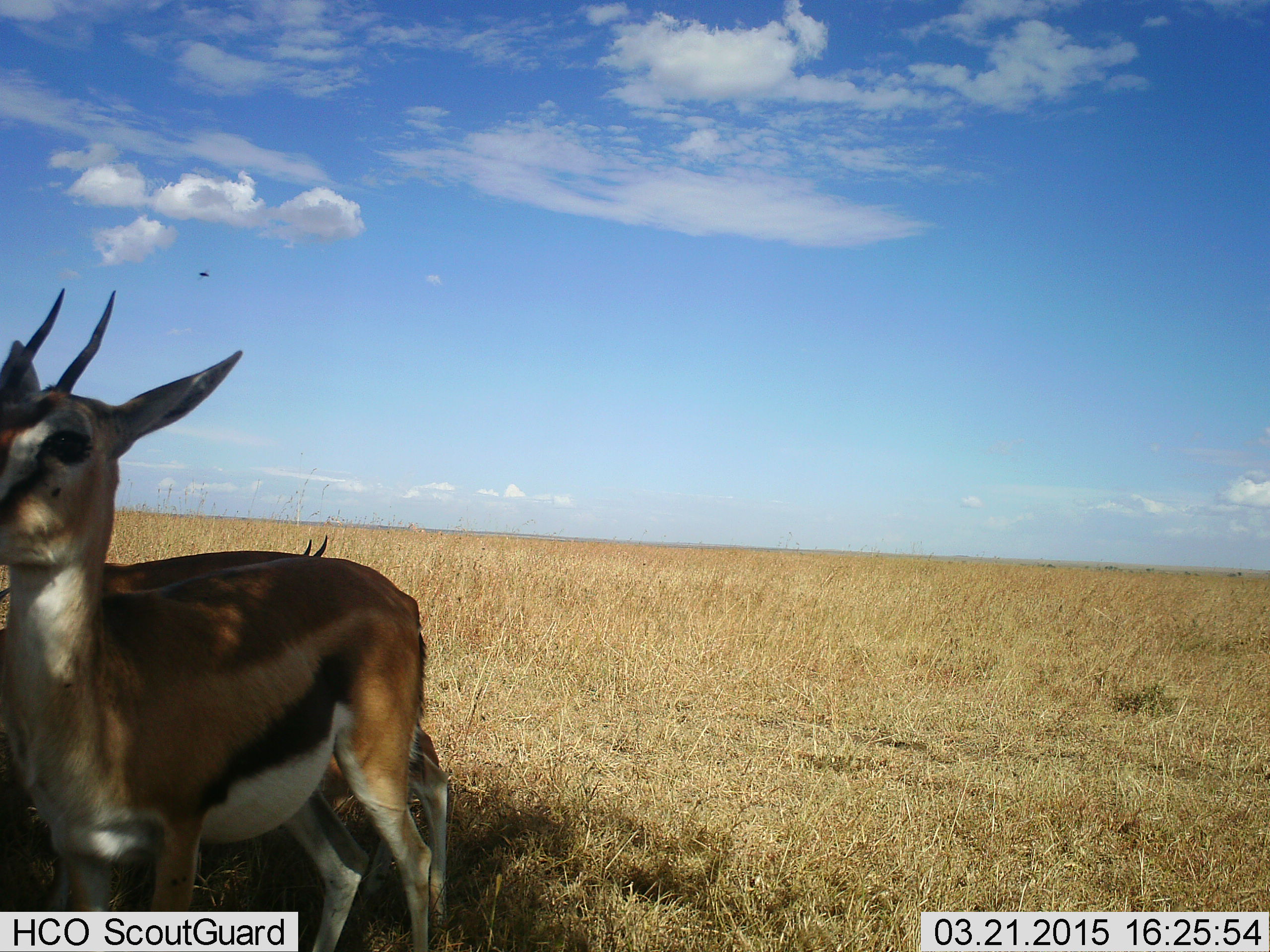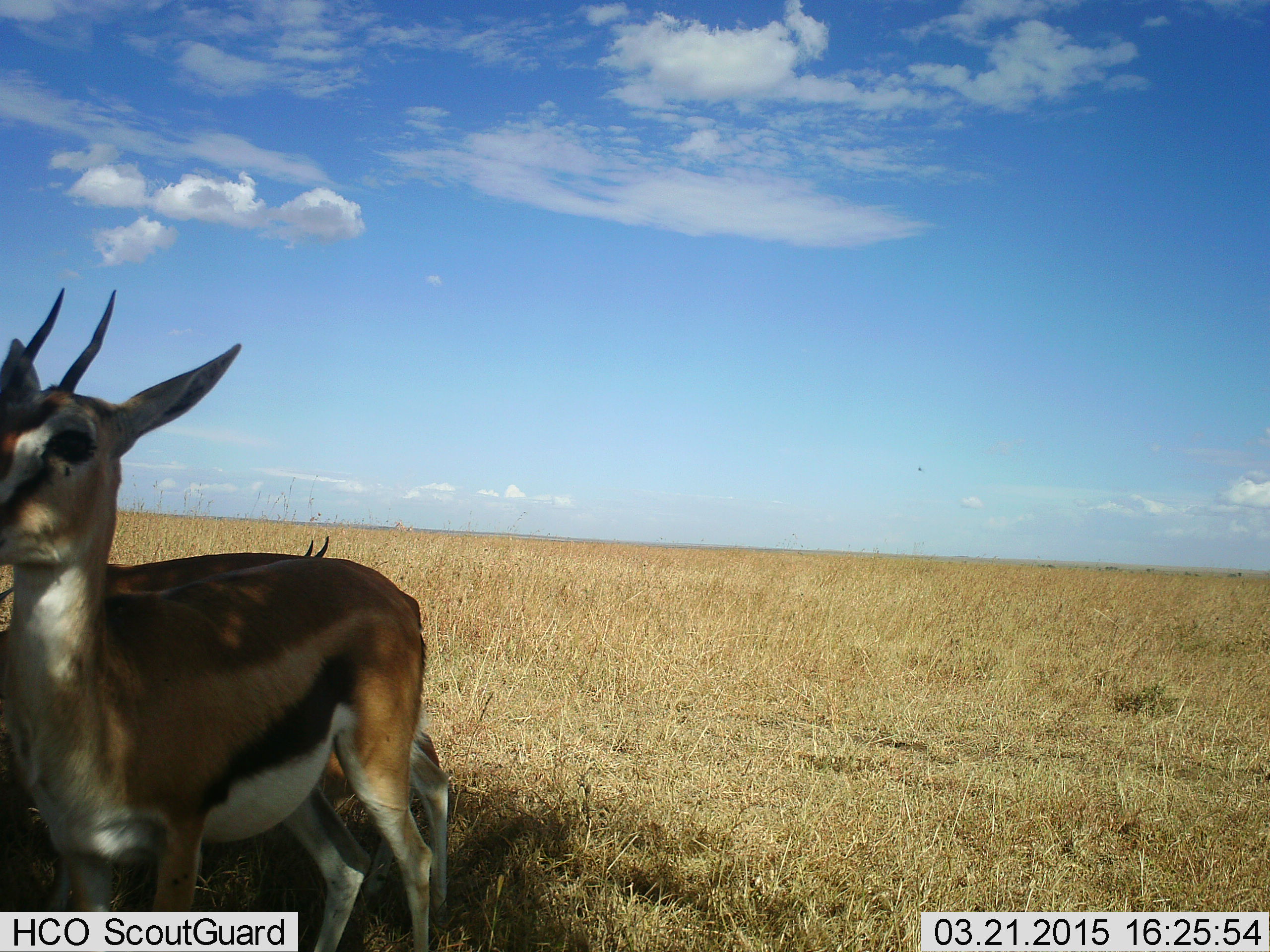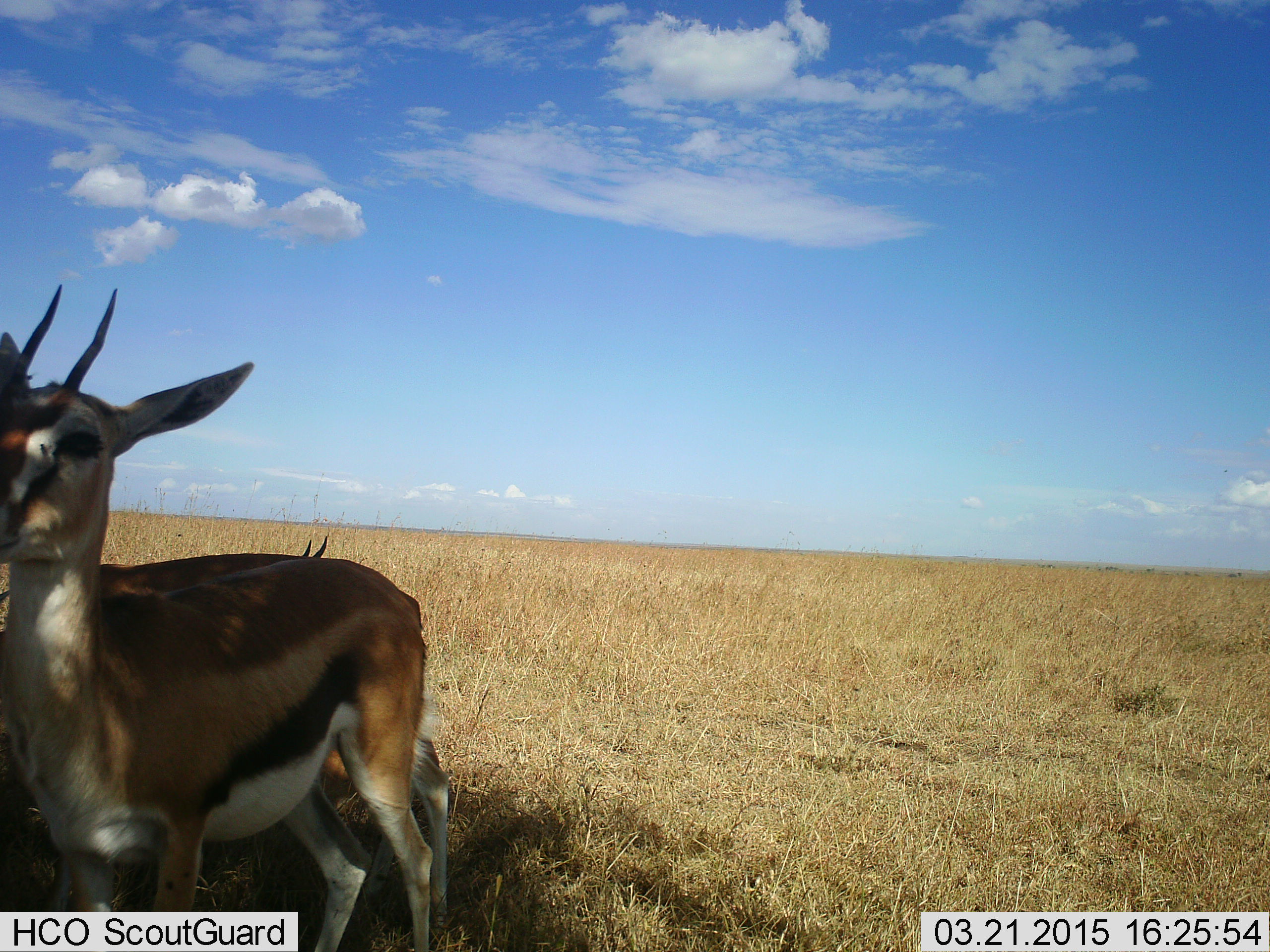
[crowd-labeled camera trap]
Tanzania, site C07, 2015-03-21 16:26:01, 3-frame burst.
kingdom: Animalia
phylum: Chordata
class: Mammalia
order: Artiodactyla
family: Bovidae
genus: Eudorcas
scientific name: Eudorcas thomsonii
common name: thomson's gazelle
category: gazellethomsons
Gazellethomsons (thomson's gazelle) (Eudorcas thomsonii), count 2. Behavior (volunteer vote fractions): standing 90%, resting 50%, moving 10%, interacting 0%. Young present (vote fraction): 0%. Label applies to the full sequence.